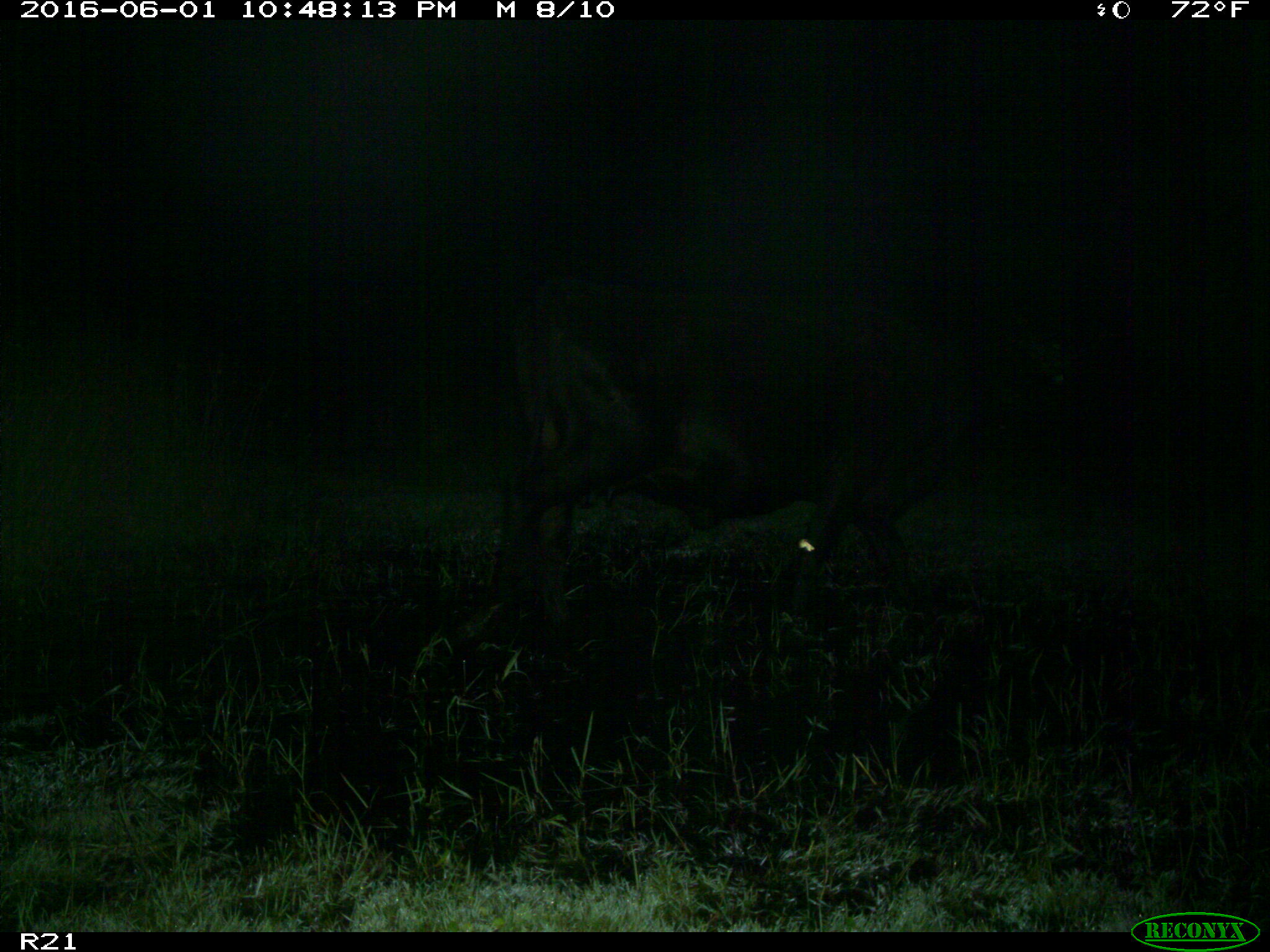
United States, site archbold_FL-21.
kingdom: Animalia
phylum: Chordata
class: Mammalia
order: Artiodactyla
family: Bovidae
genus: Bos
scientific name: Bos taurus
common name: domestic cow